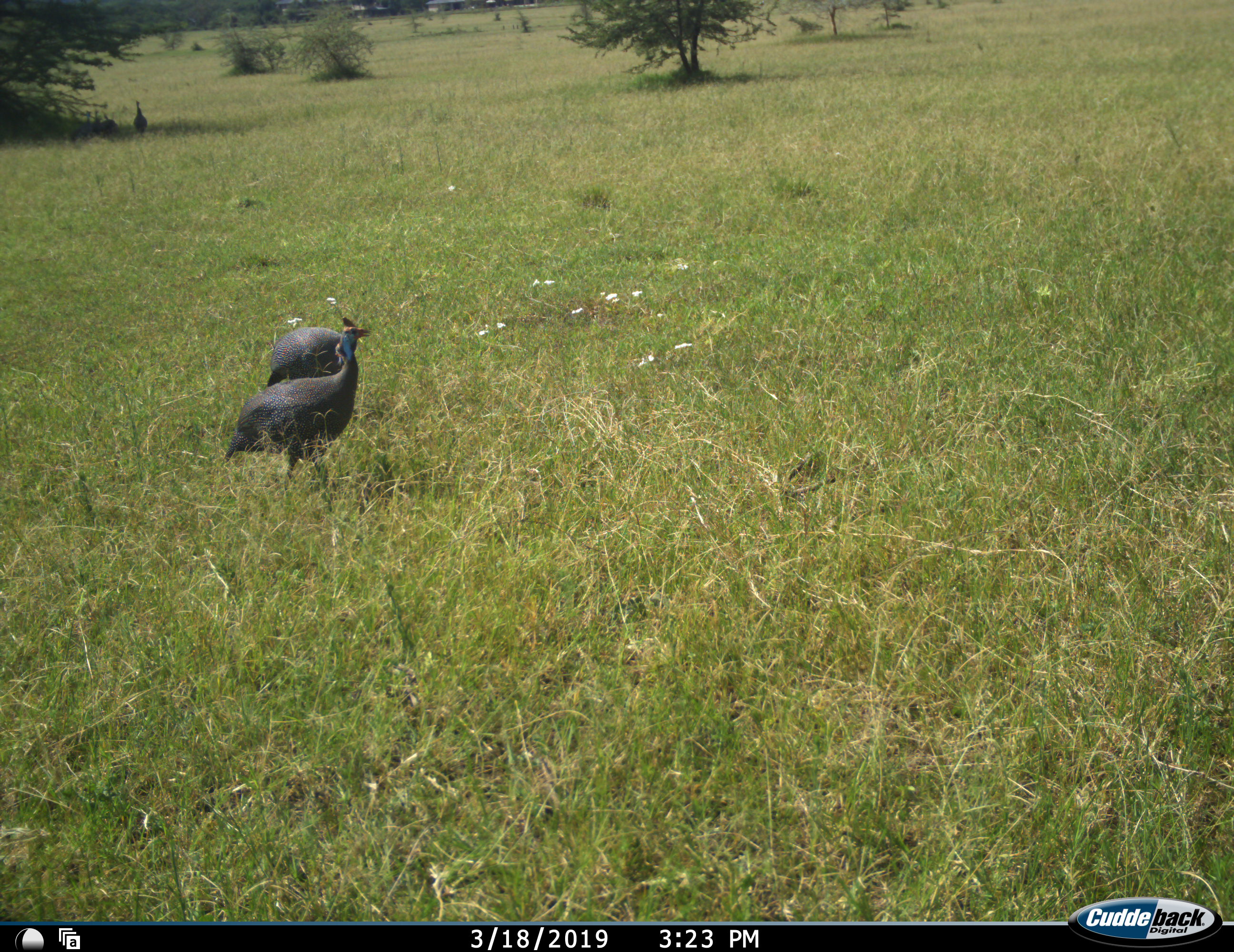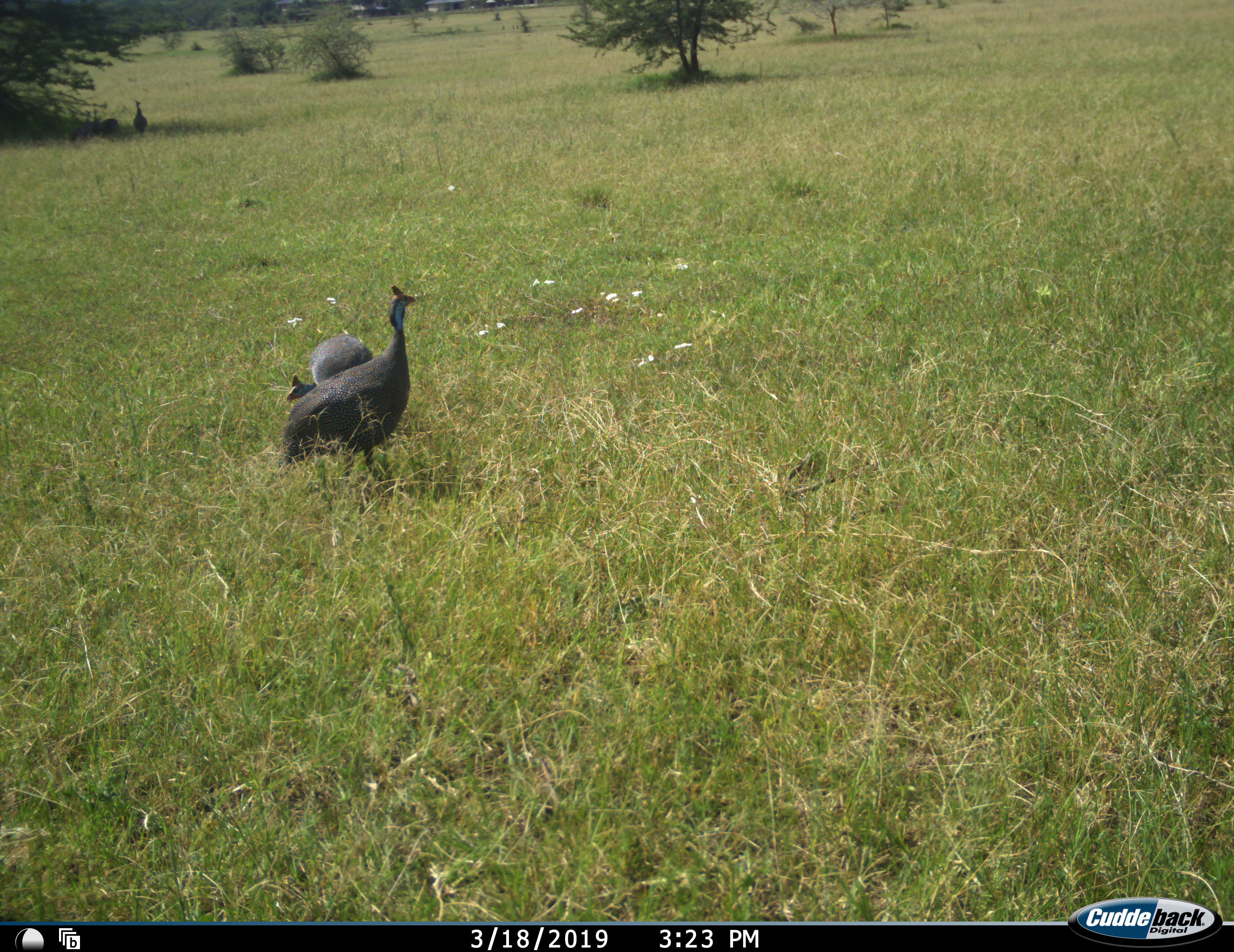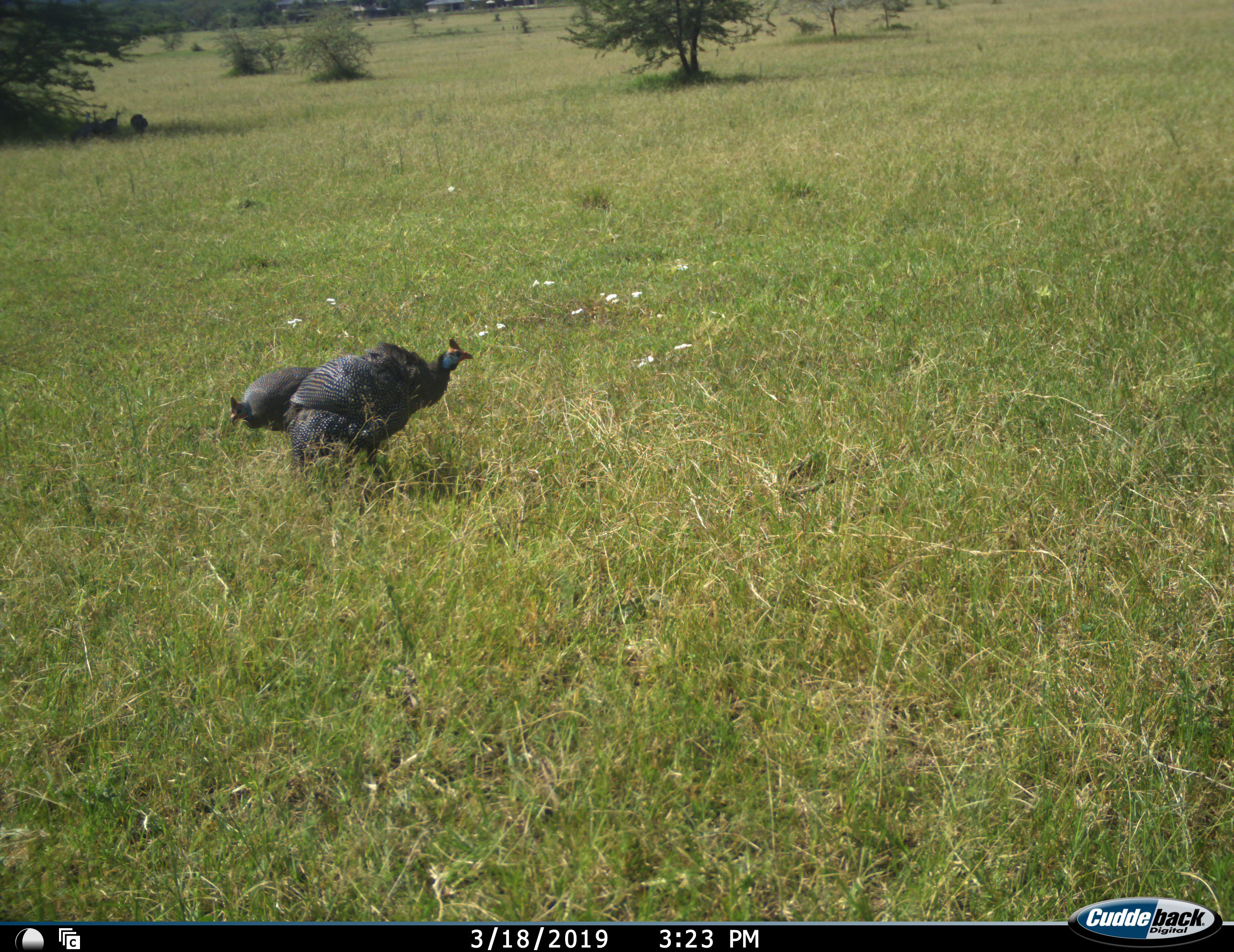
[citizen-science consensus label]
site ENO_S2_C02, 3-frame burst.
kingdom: Animalia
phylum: Chordata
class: Aves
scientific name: Aves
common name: bird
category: birdother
Birdother (bird) (Aves), count 4. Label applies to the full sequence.